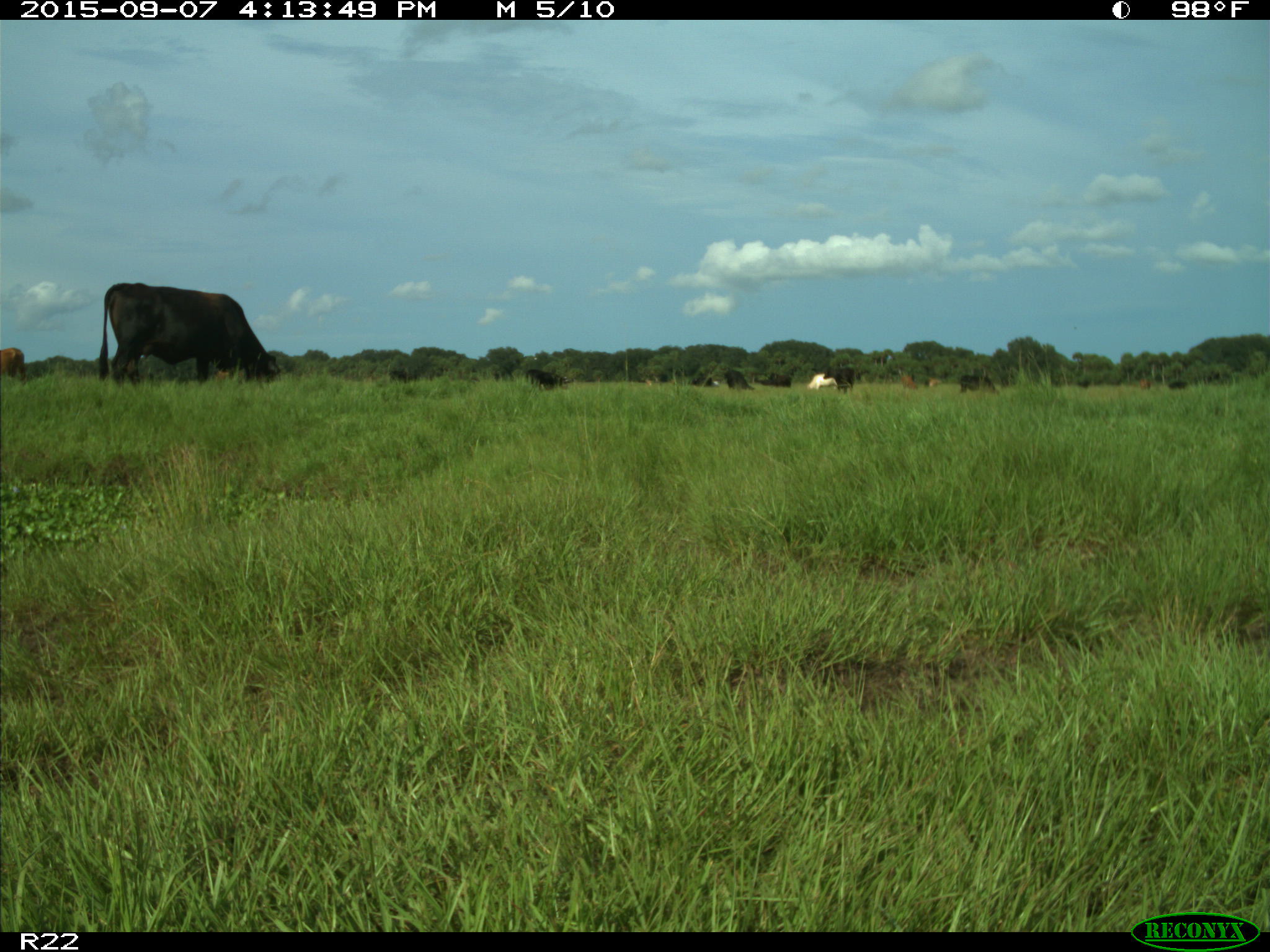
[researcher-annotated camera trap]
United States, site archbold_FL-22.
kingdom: Animalia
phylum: Chordata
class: Mammalia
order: Artiodactyla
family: Bovidae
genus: Bos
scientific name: Bos taurus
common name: domestic cow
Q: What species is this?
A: Bos taurus (domestic cow).